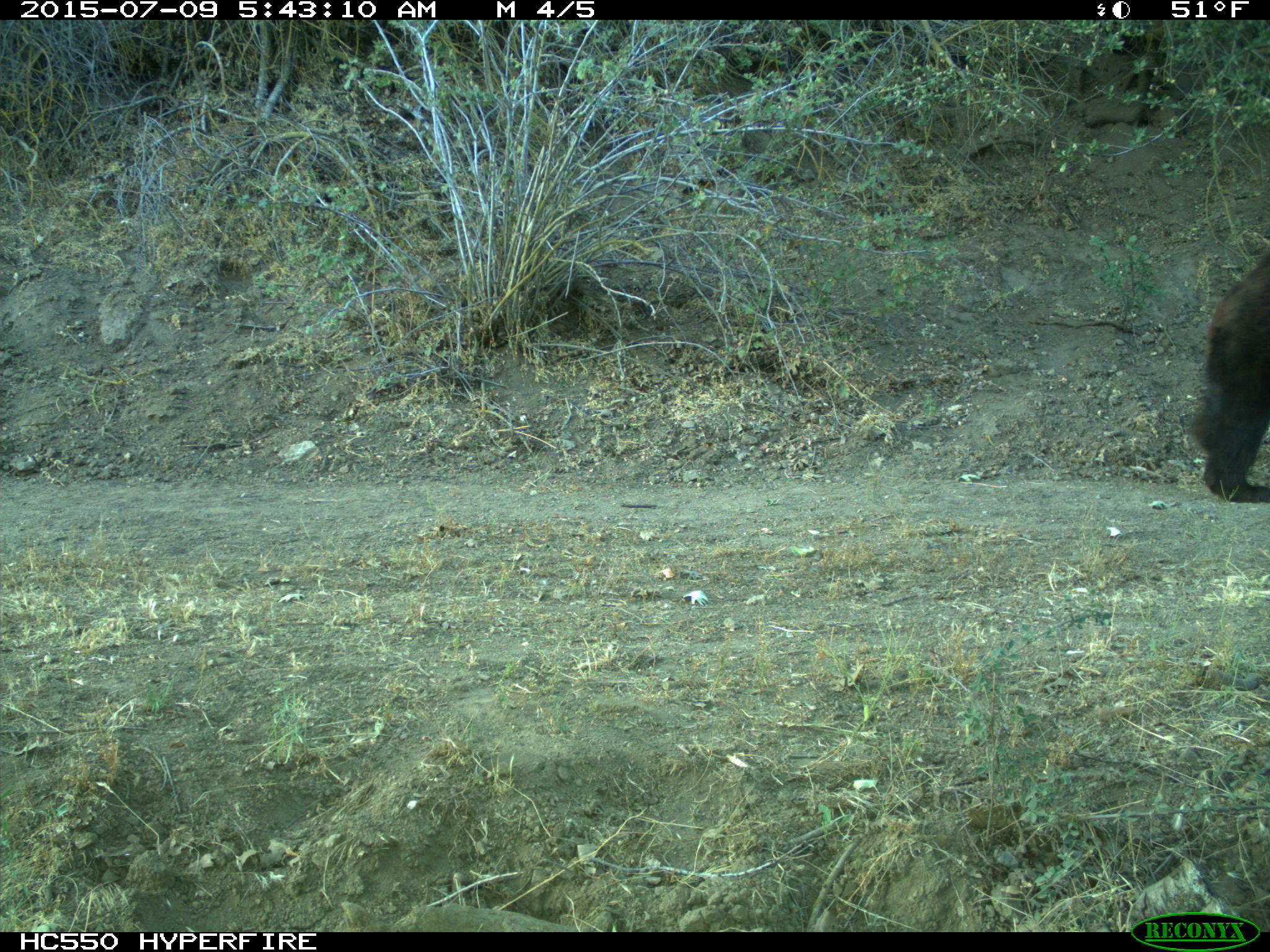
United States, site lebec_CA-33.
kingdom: Animalia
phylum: Chordata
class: Mammalia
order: Carnivora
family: Ursidae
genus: Ursus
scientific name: Ursus americanus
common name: american black bear